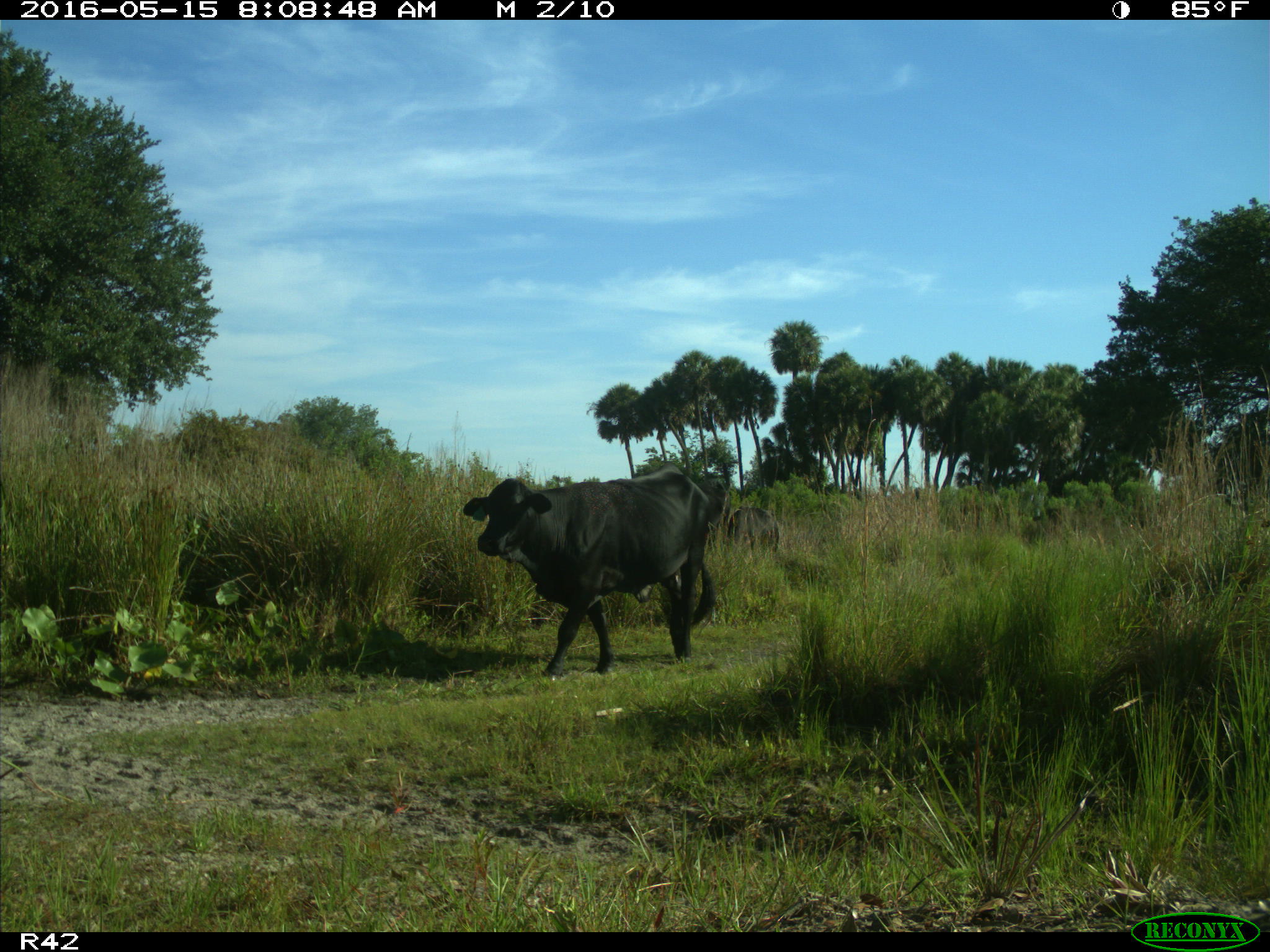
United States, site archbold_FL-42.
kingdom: Animalia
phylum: Chordata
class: Mammalia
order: Artiodactyla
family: Bovidae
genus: Bos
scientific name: Bos taurus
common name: domestic cow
Bos taurus (domestic cow).